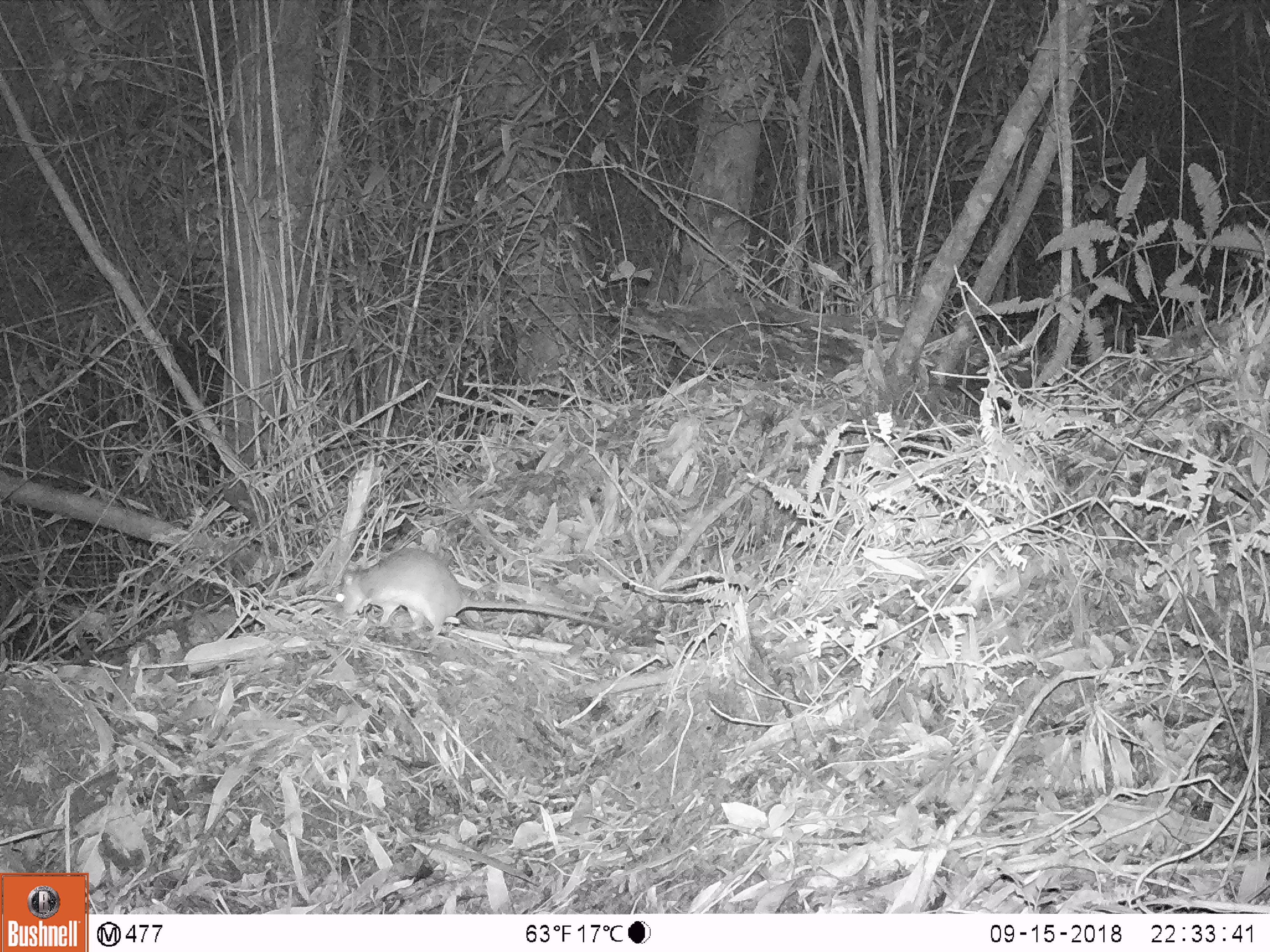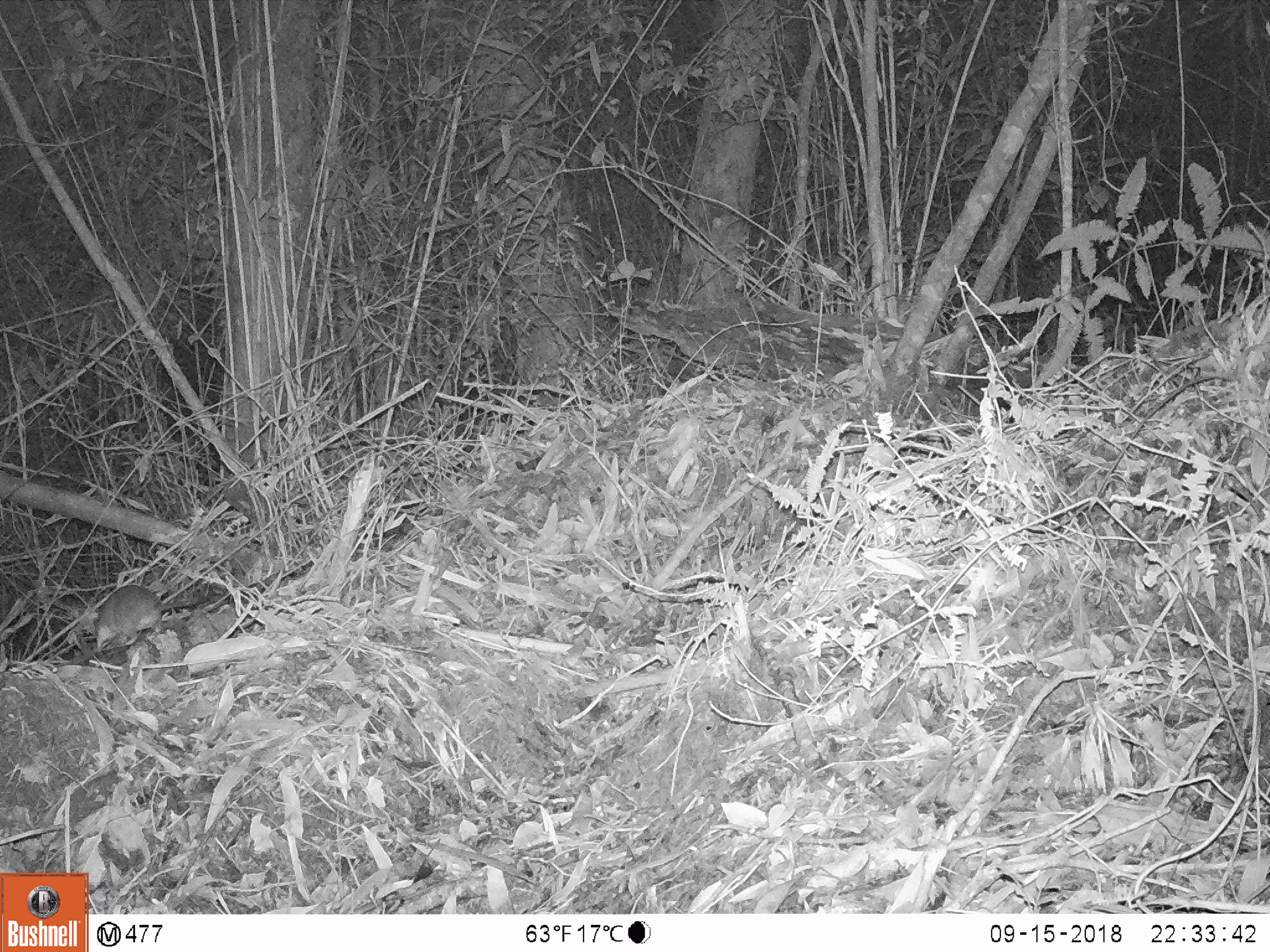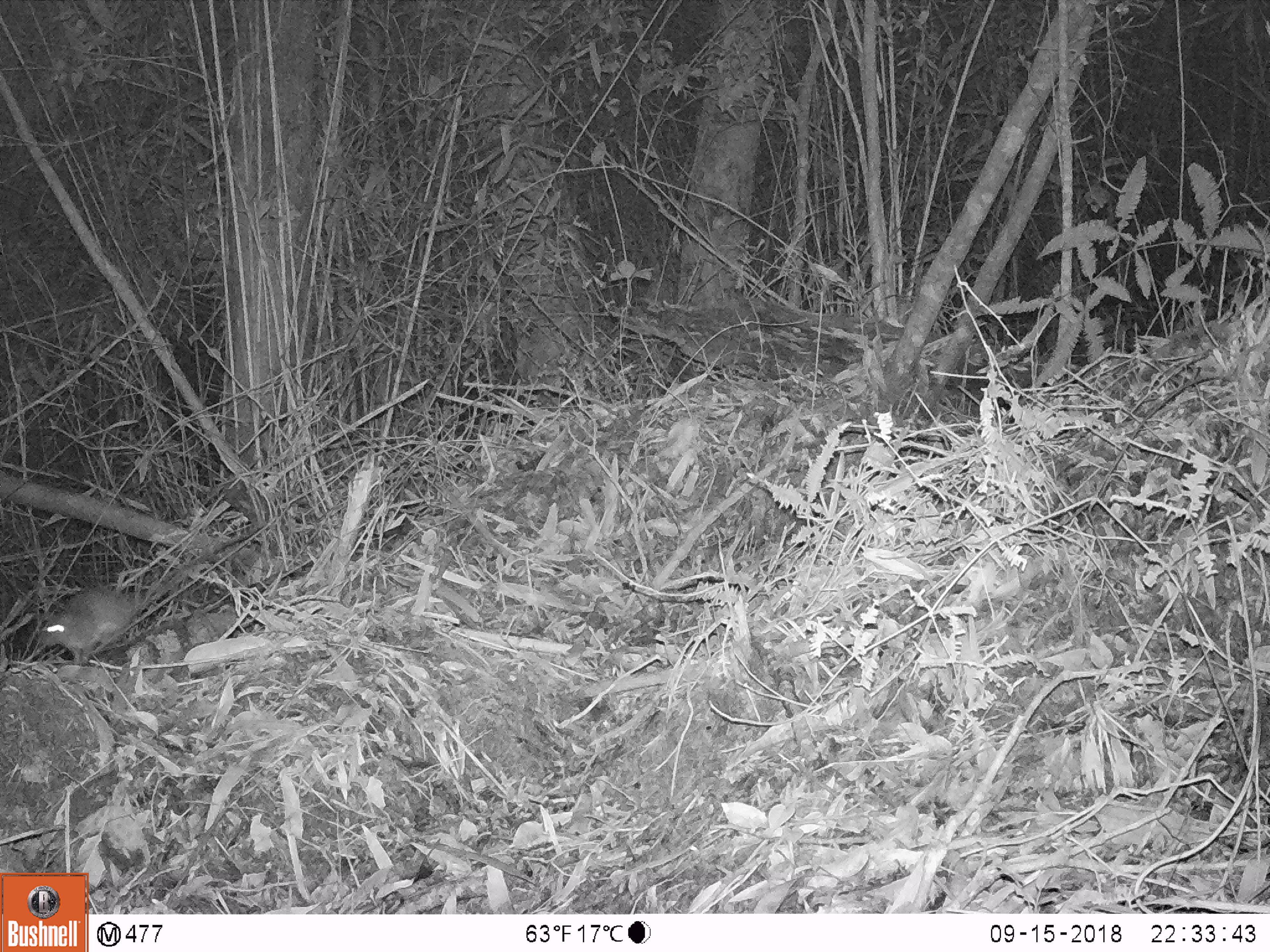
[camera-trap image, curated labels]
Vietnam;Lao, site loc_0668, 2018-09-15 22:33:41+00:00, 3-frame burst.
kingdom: Animalia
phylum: Chordata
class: Mammalia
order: Rodentia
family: Muridae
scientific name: Muridae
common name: old-world mice and rats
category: unidentified murid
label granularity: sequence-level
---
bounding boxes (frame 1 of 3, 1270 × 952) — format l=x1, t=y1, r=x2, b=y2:
unidentified murid: l=335, t=545, r=618, b=640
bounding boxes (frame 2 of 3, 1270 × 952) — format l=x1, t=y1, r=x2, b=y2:
unidentified murid: l=93, t=583, r=206, b=653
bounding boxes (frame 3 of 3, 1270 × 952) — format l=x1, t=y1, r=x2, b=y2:
unidentified murid: l=37, t=522, r=266, b=668